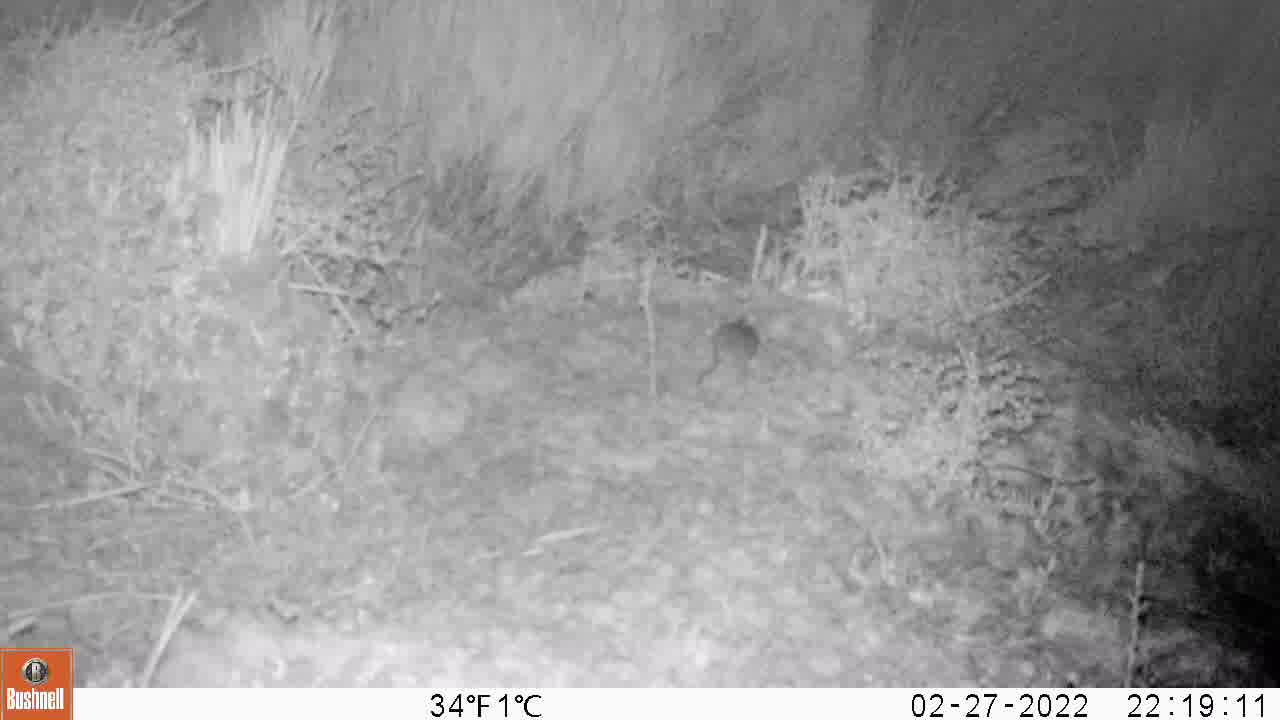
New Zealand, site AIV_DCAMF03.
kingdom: Animalia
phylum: Chordata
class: Mammalia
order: Rodentia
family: Muridae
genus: Mus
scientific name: Mus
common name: mouse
Mouse (Mus).